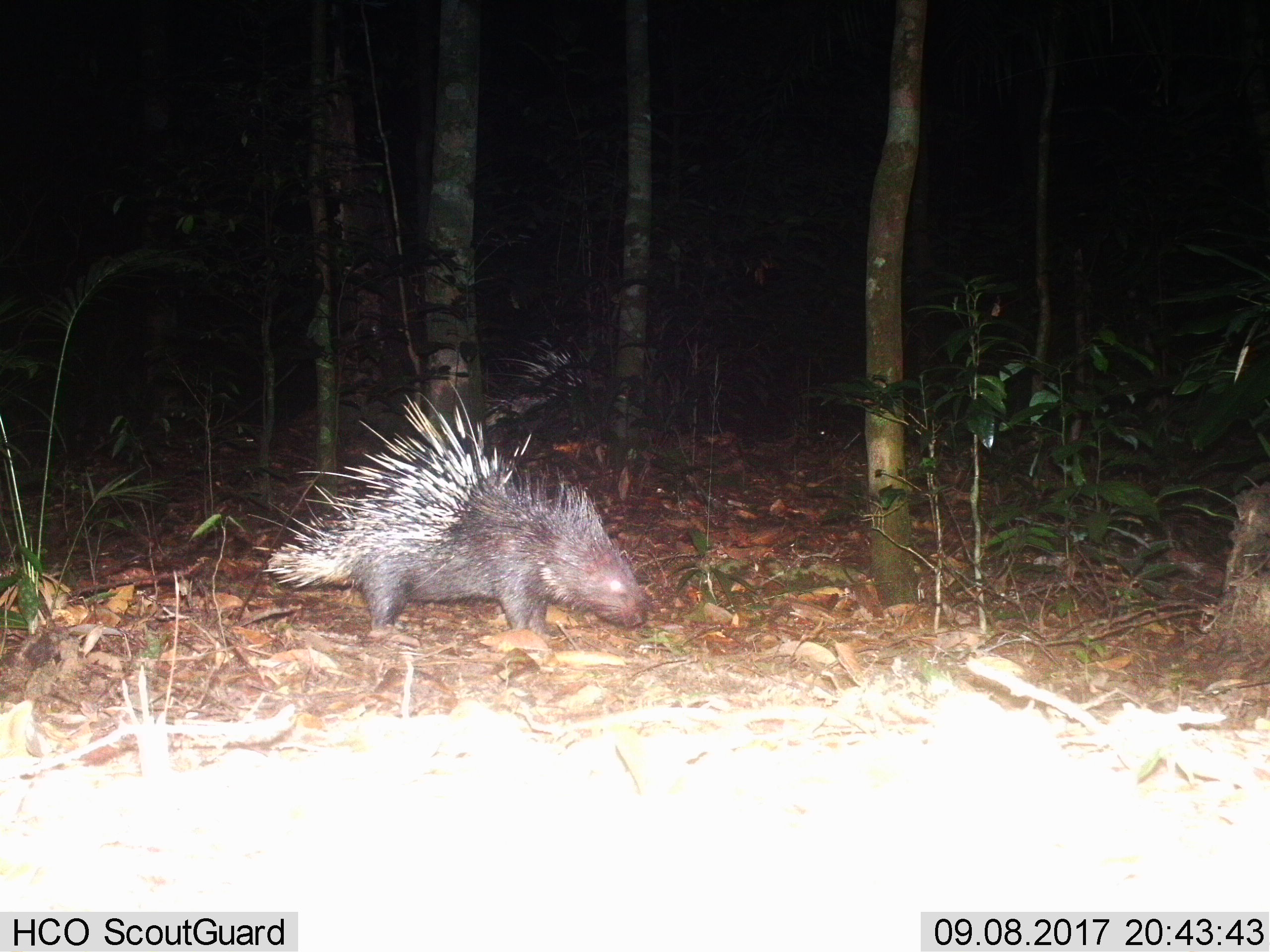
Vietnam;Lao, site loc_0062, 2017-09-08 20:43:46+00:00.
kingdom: Animalia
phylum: Chordata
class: Mammalia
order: Rodentia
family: Hystricidae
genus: Hystrix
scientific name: Hystrix brachyura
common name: malayan porcupine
Malayan porcupine (Hystrix brachyura). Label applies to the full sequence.